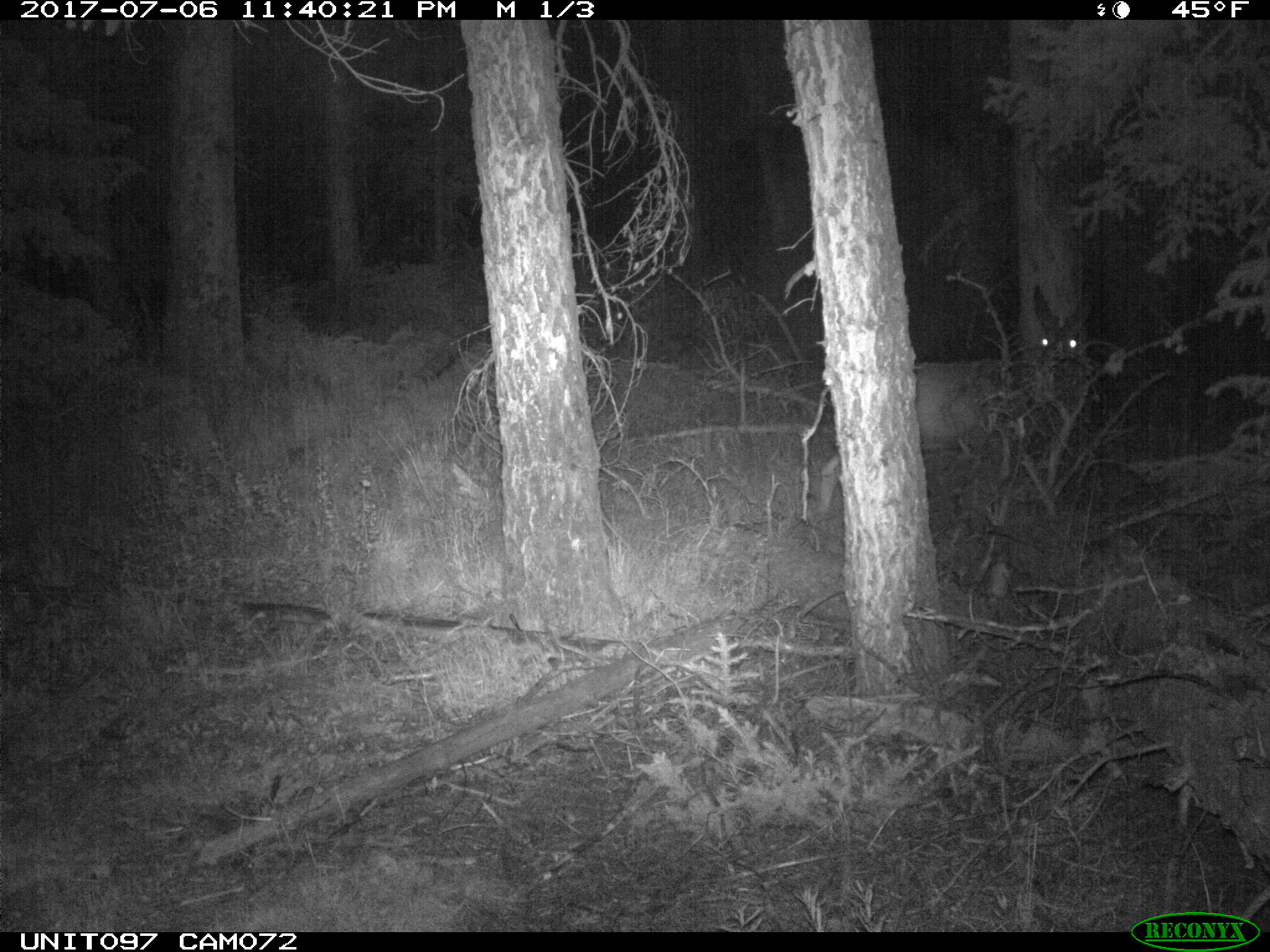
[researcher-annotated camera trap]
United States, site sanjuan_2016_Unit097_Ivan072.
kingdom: Animalia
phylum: Chordata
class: Mammalia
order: Artiodactyla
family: Cervidae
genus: Odocoileus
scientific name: Odocoileus hemionus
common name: mule deer